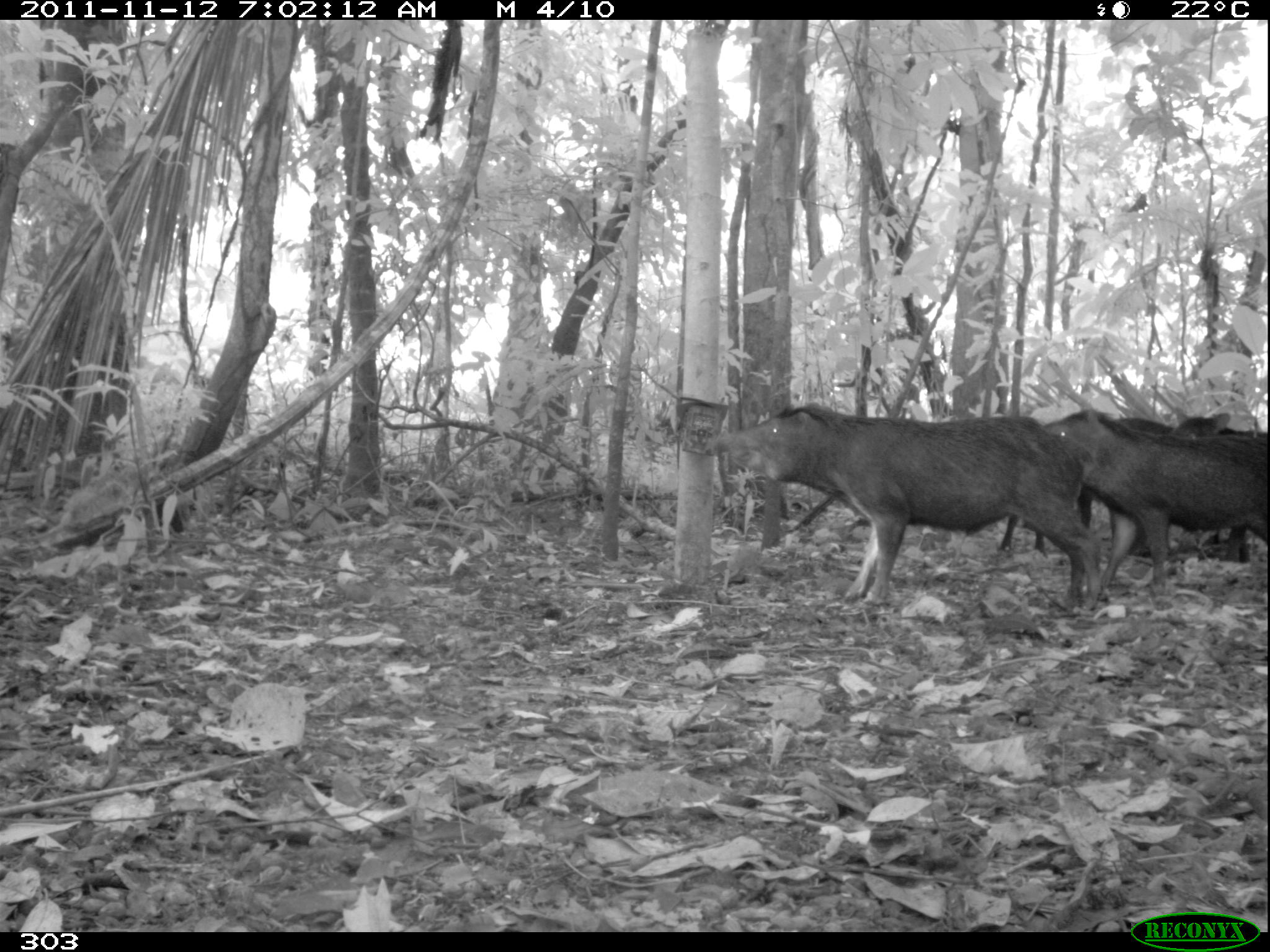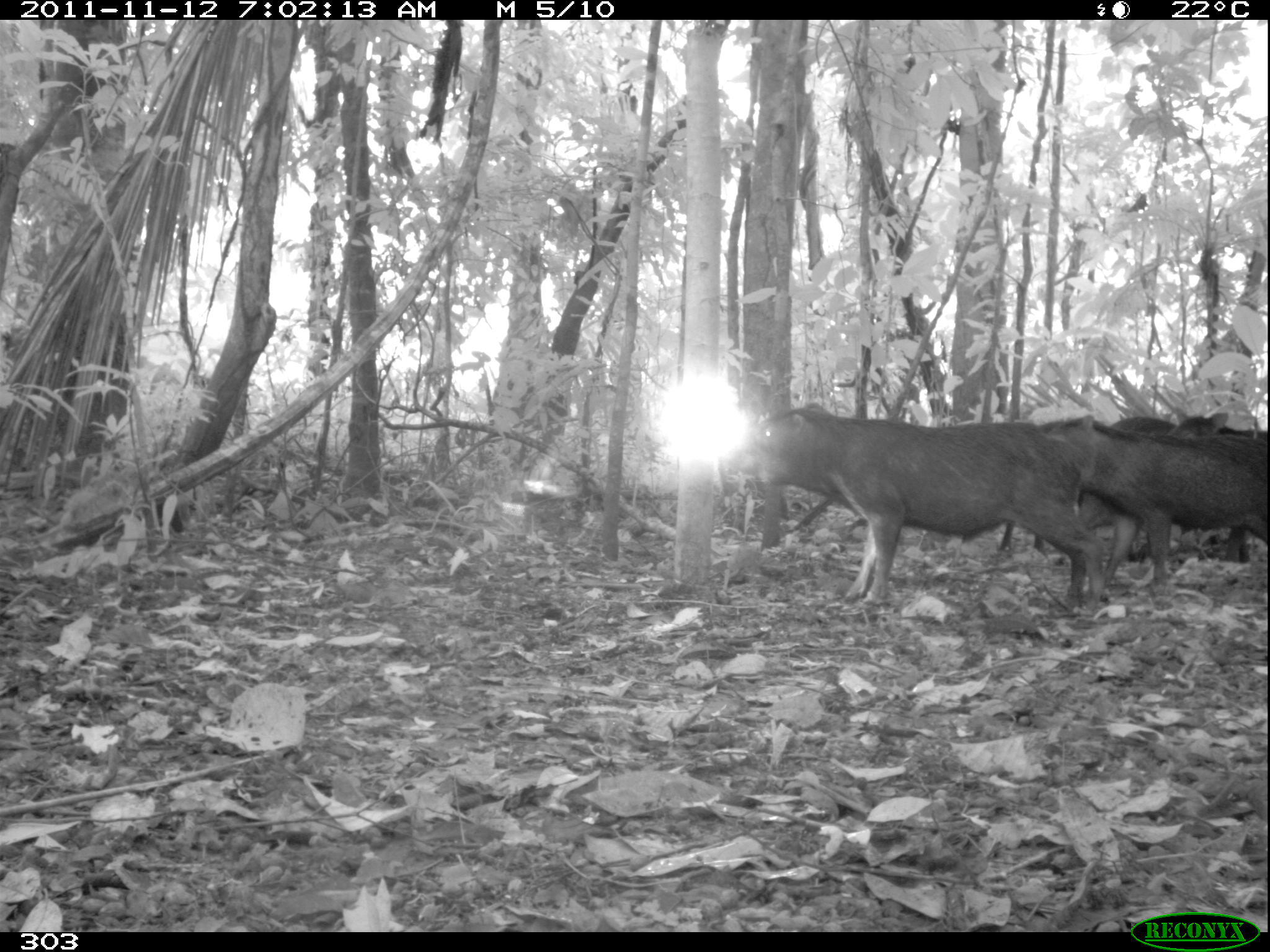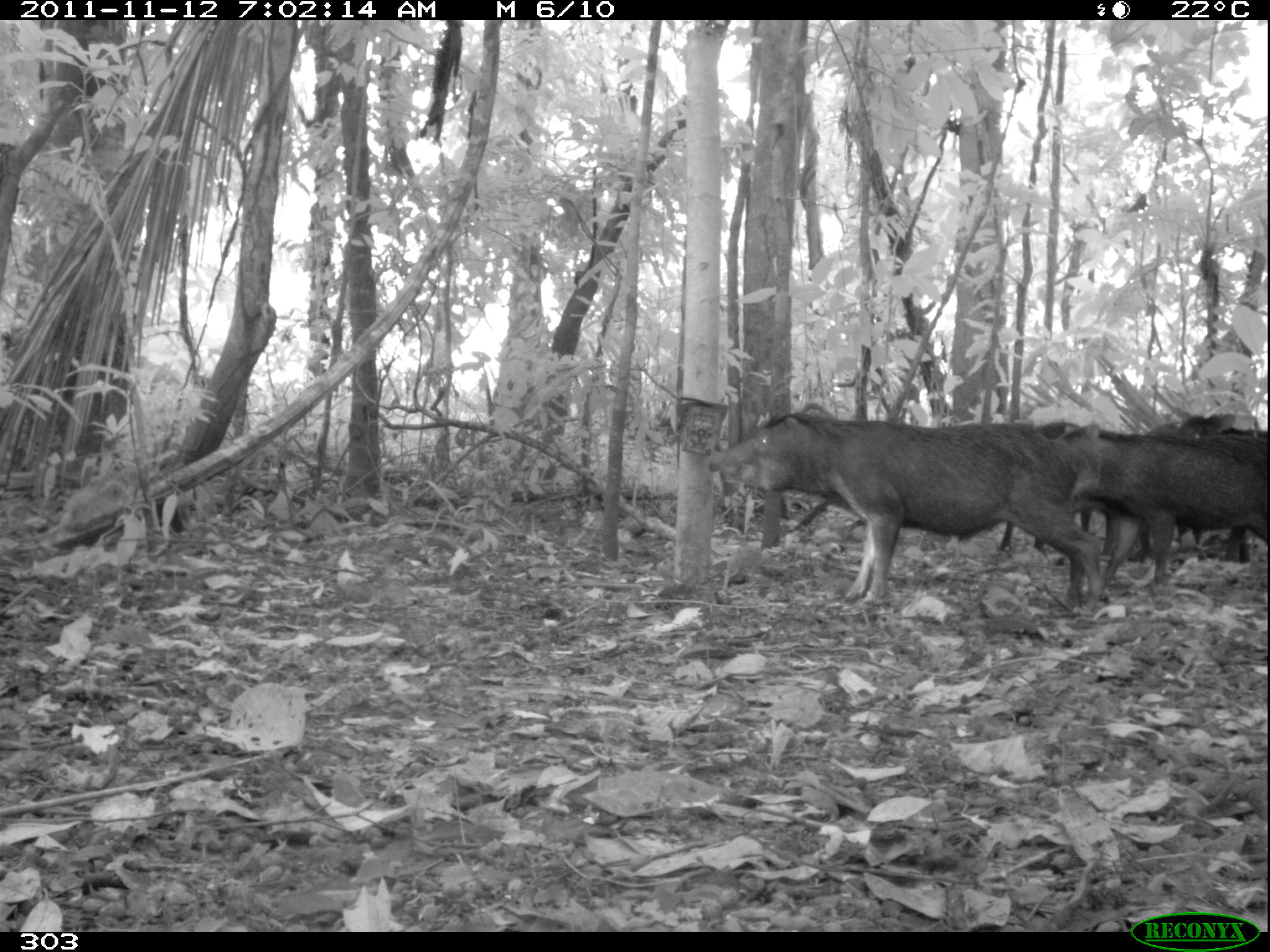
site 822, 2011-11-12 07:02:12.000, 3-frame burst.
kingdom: Animalia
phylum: Chordata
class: Mammalia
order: Artiodactyla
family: Tayassuidae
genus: Tayassu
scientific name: Tayassu pecari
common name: white-lipped peccary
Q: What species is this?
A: Tayassu pecari (white-lipped peccary).